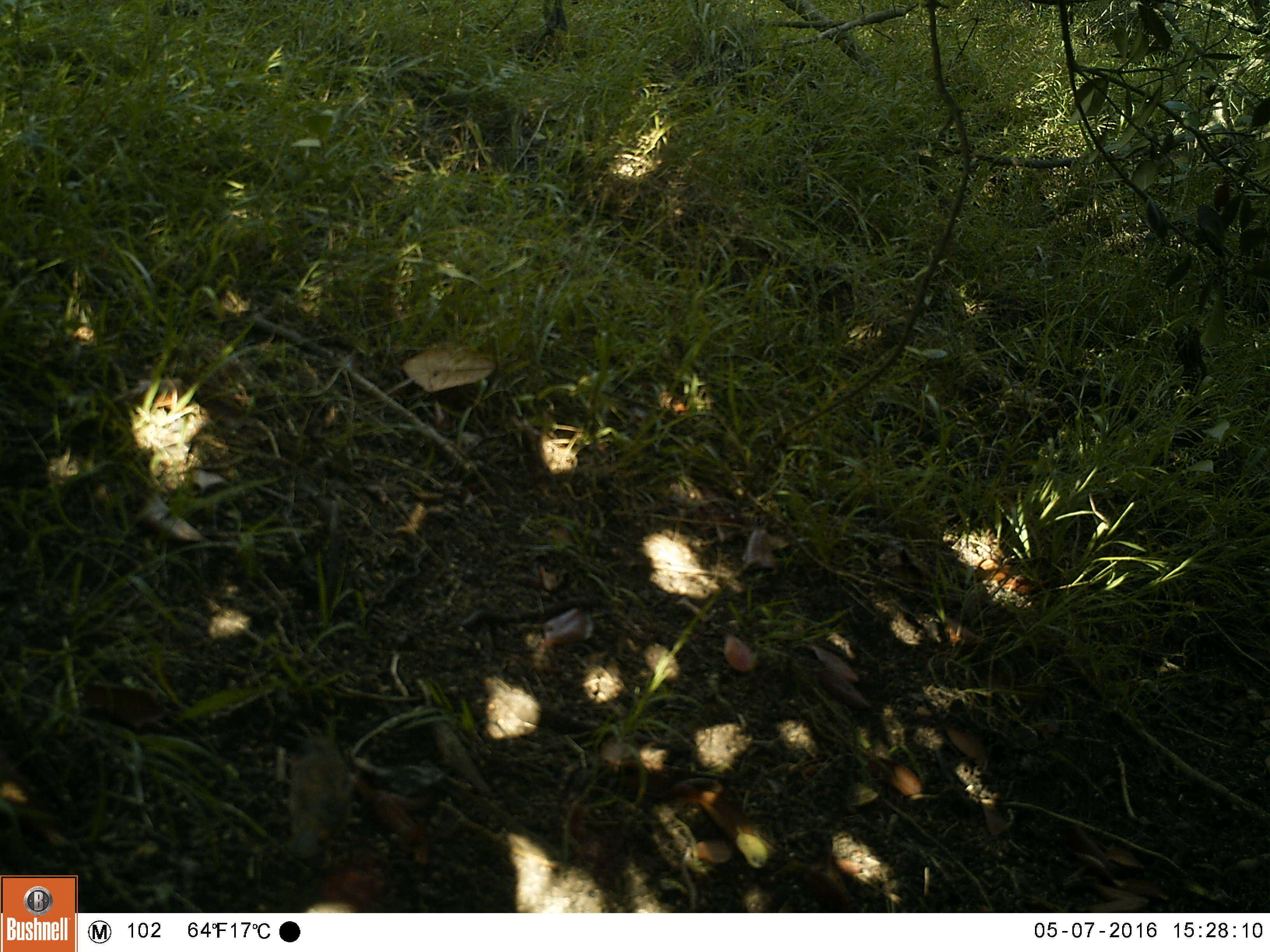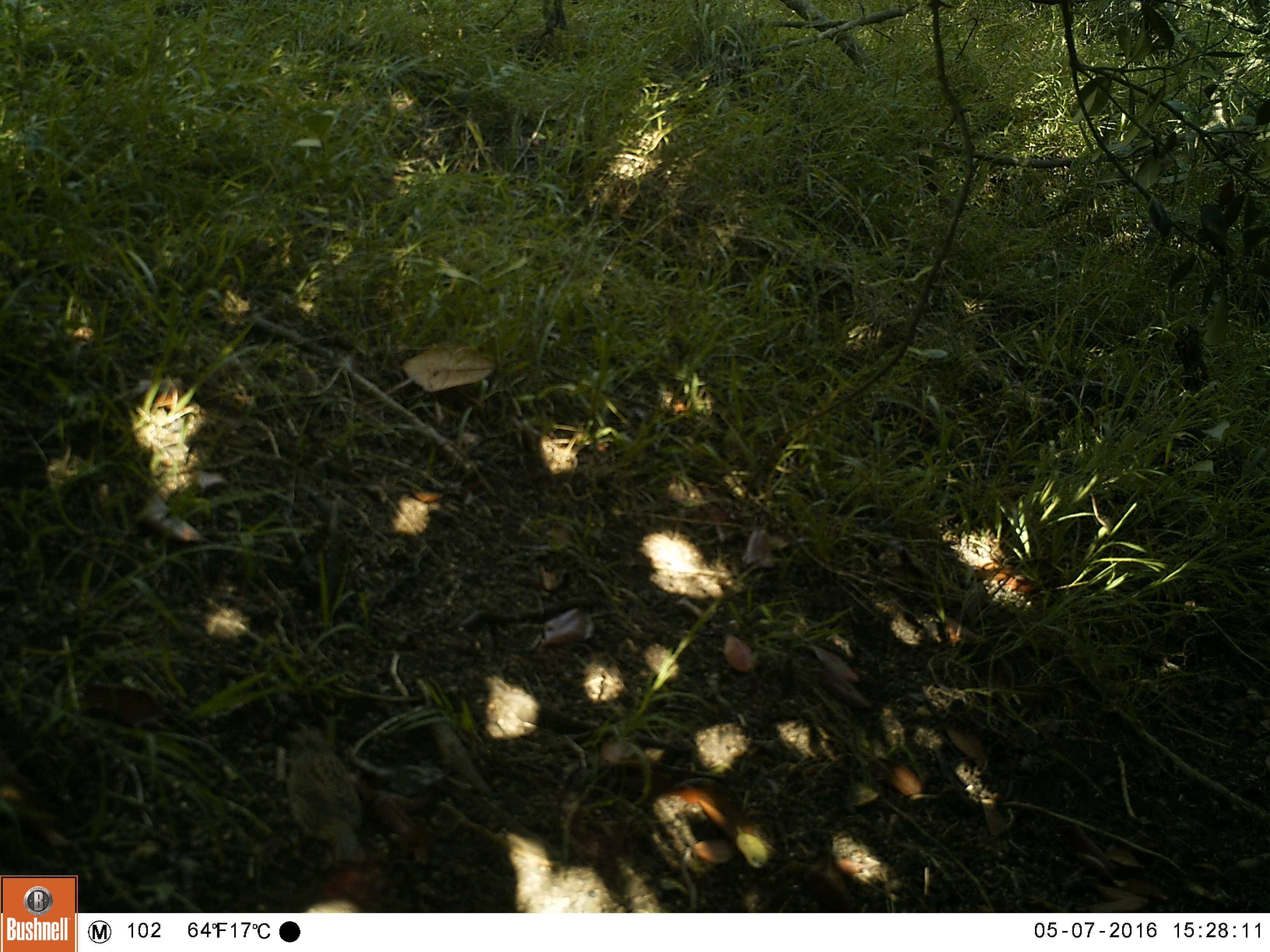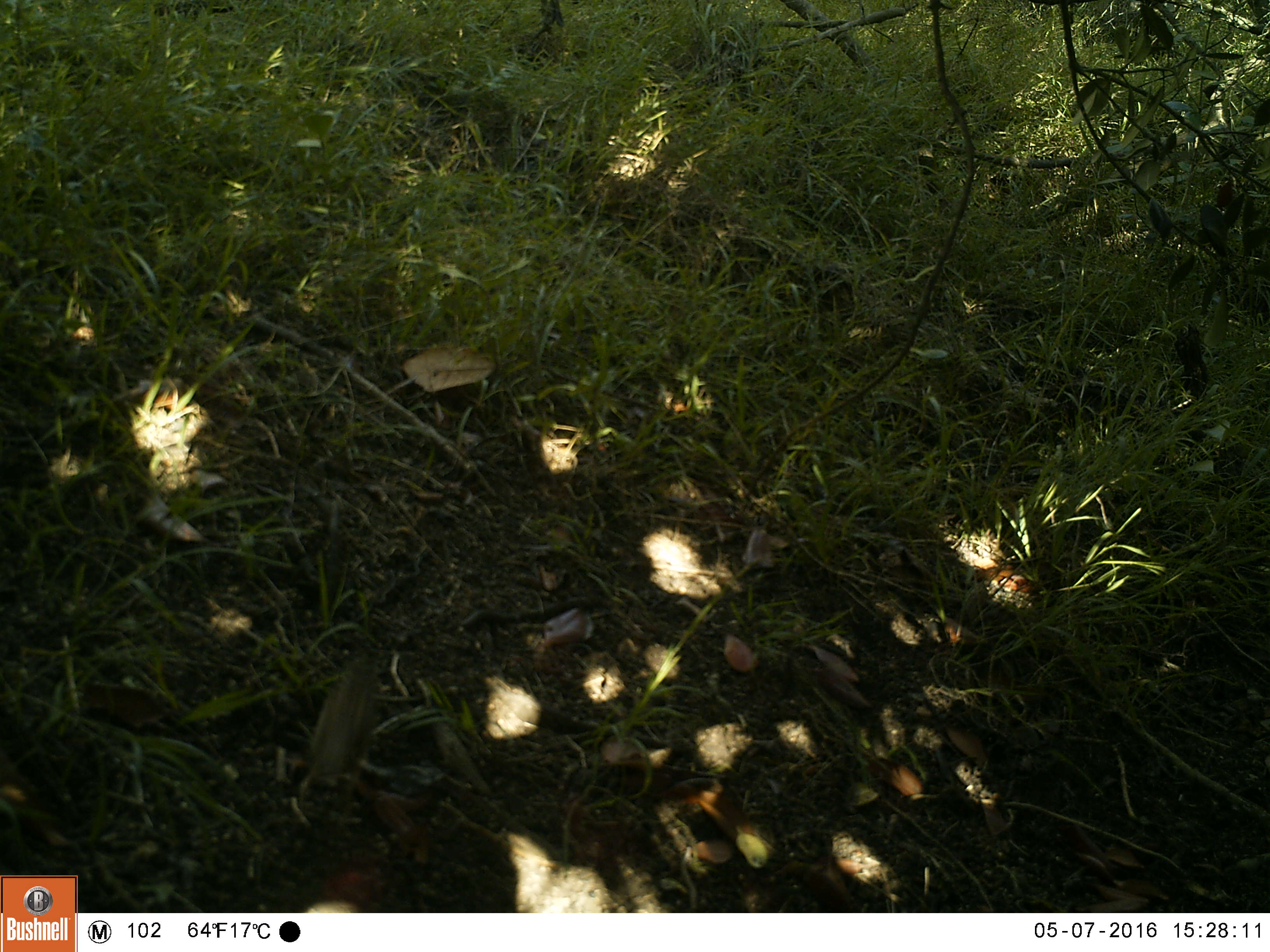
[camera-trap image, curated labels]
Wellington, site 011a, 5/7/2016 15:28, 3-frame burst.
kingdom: Animalia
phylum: Chordata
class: Aves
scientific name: Aves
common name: bird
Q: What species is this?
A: Bird (Aves).